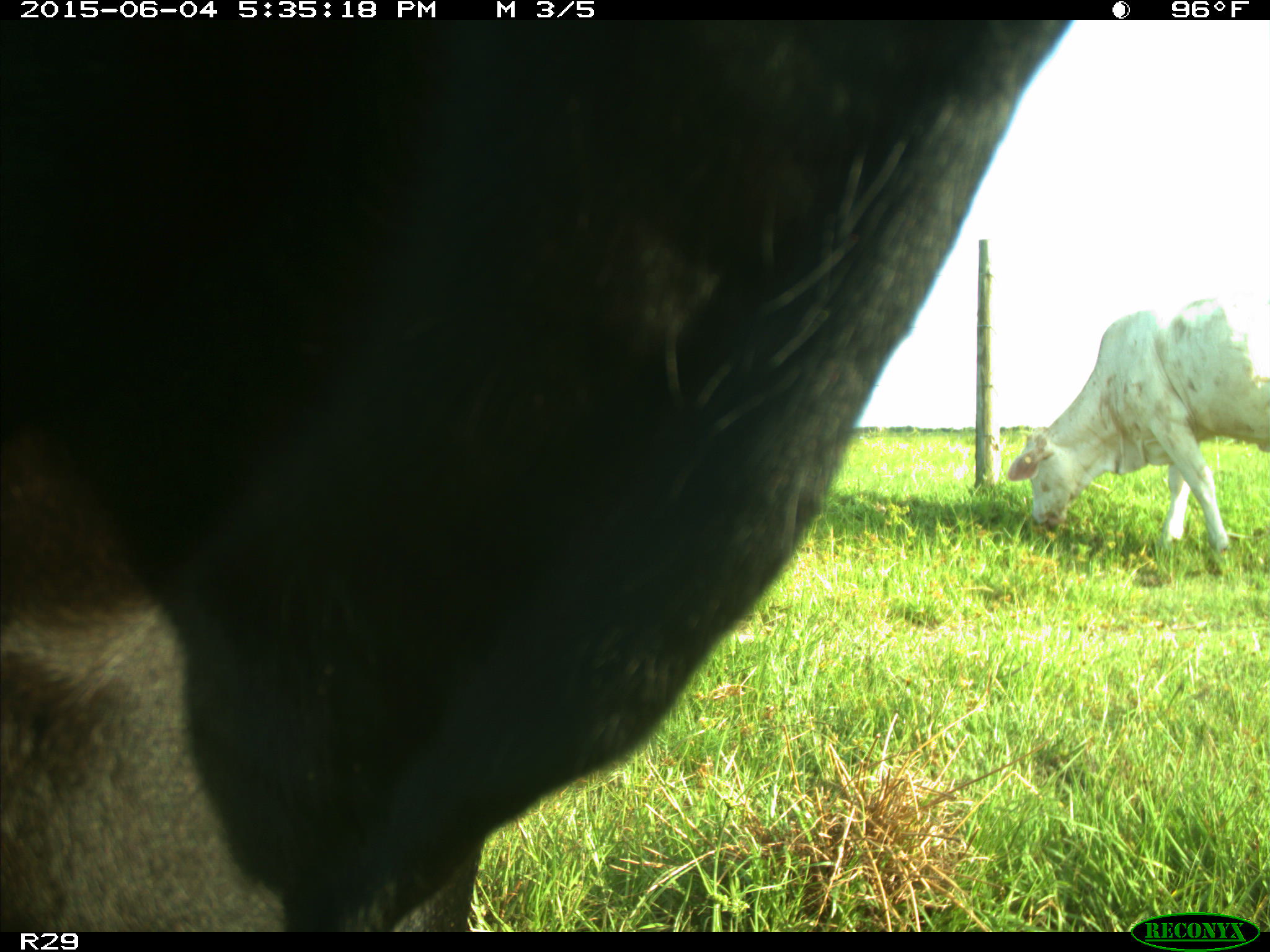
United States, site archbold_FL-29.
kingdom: Animalia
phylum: Chordata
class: Mammalia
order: Artiodactyla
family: Bovidae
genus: Bos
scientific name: Bos taurus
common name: domestic cow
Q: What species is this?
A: Bos taurus (domestic cow).